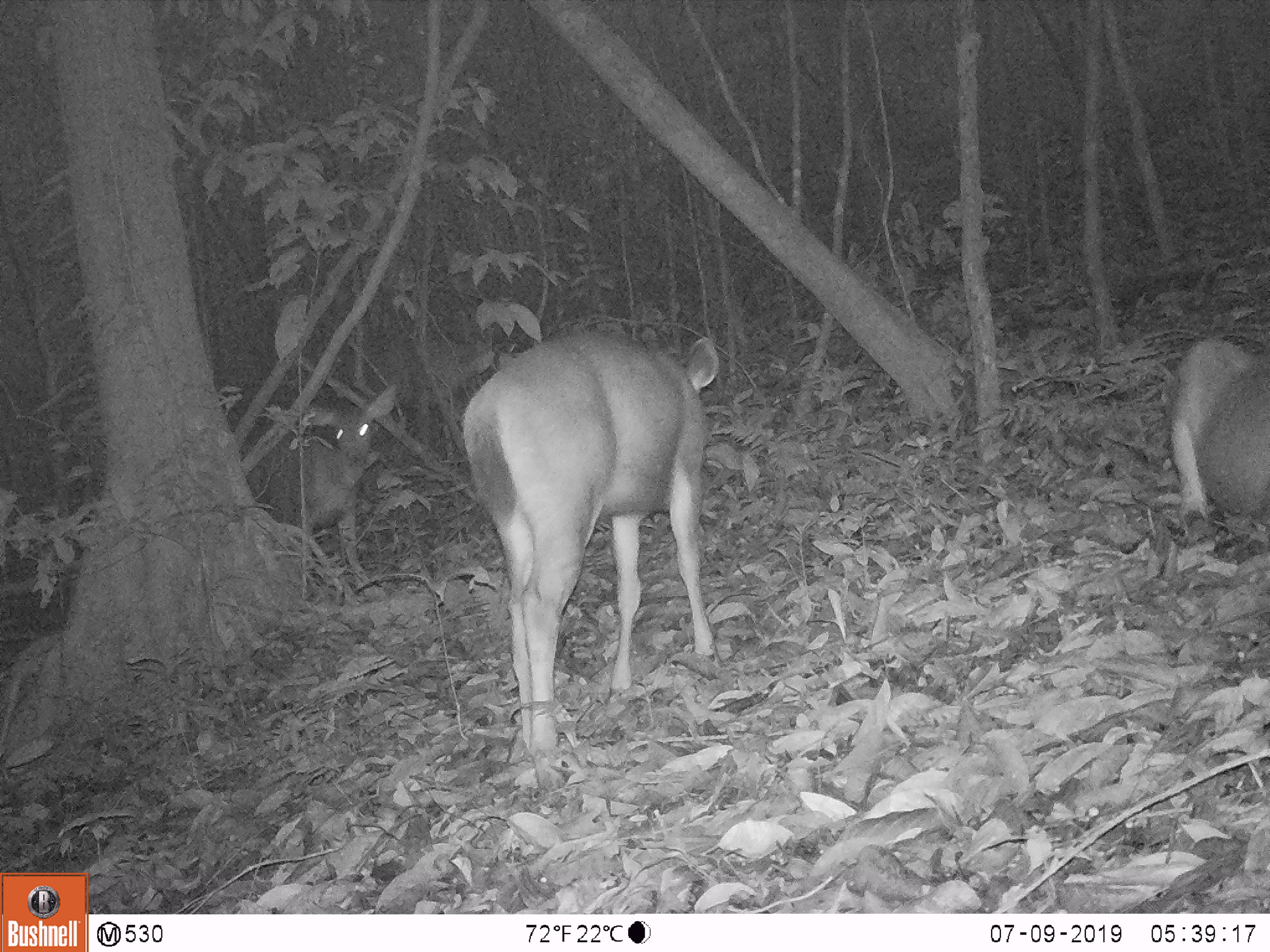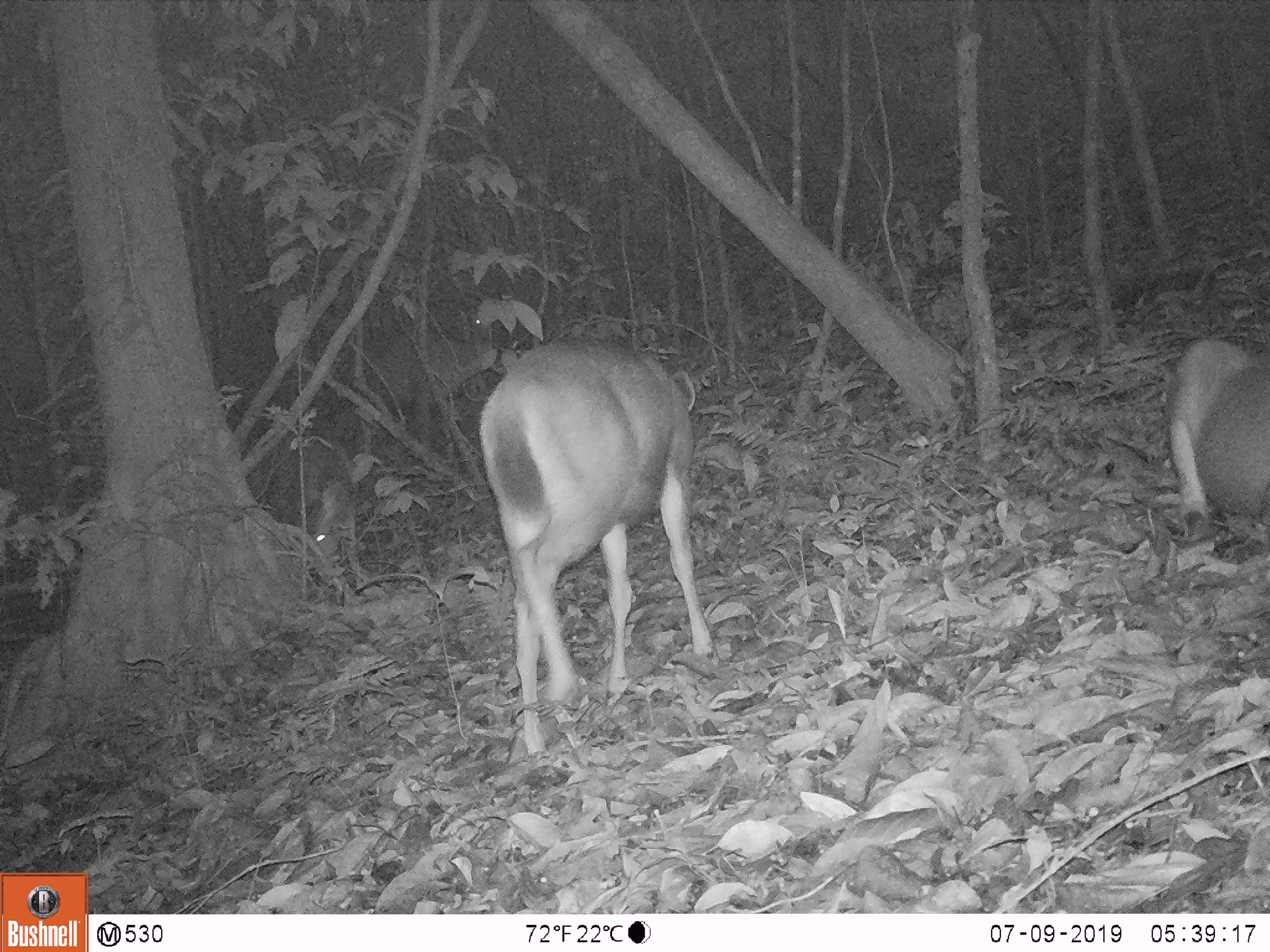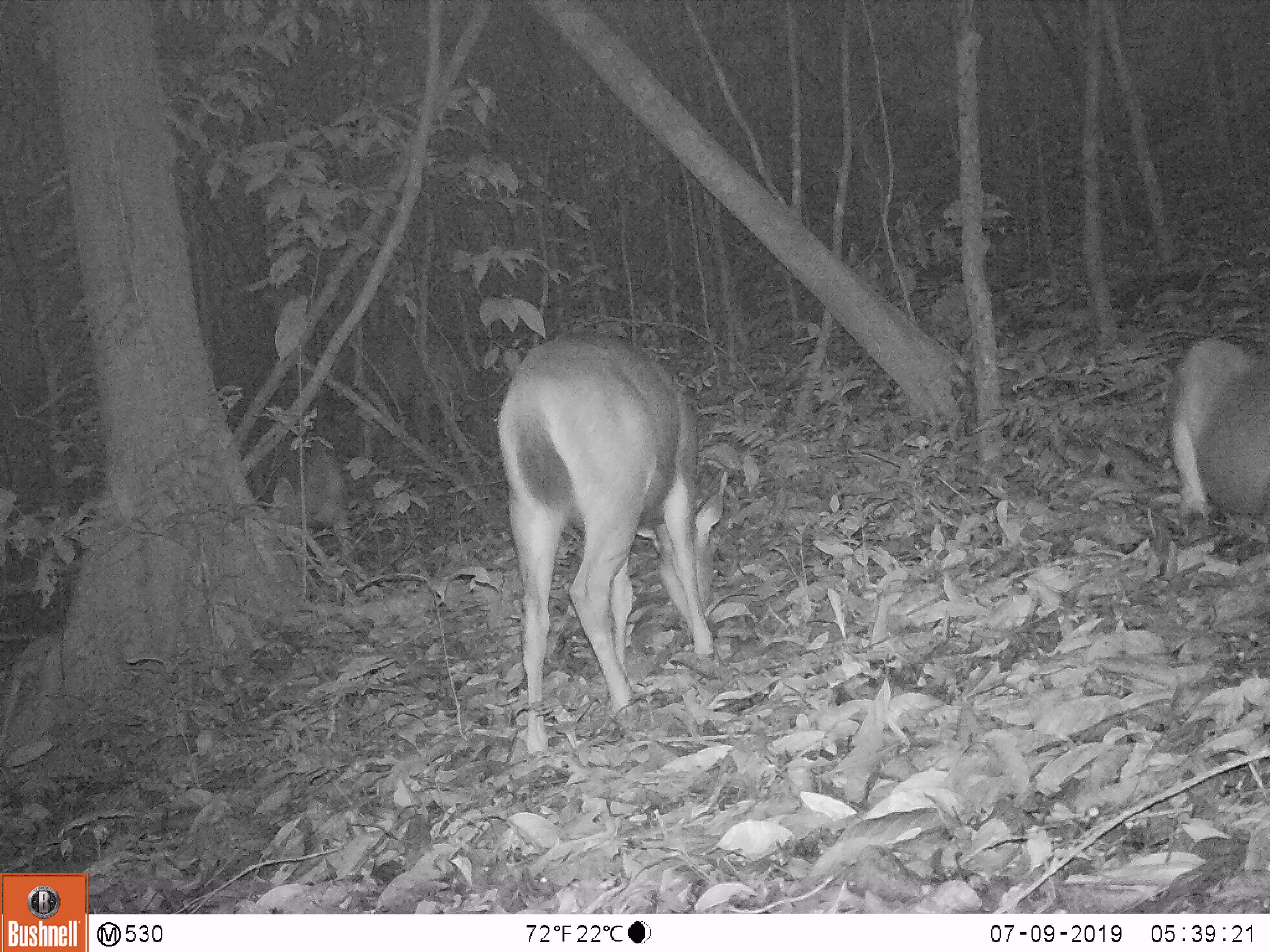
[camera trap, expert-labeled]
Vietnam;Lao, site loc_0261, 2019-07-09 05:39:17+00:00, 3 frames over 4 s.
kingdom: Animalia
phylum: Chordata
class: Mammalia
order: Artiodactyla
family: Cervidae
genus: Rusa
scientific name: Rusa unicolor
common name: sambar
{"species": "sambar (Rusa unicolor)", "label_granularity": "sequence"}